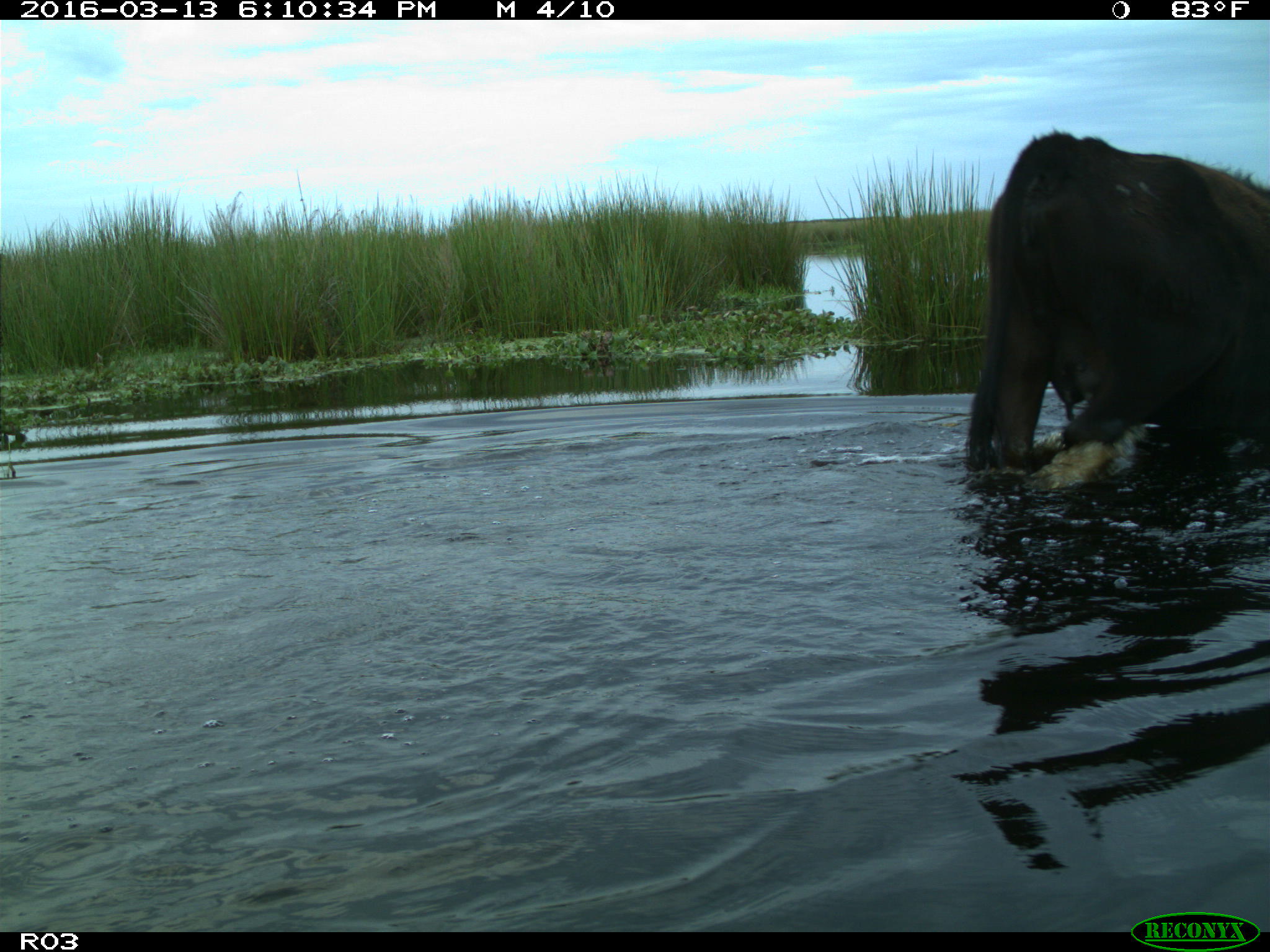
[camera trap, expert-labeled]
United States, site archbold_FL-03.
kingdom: Animalia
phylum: Chordata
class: Mammalia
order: Artiodactyla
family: Bovidae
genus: Bos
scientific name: Bos taurus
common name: domestic cow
Bos taurus (domestic cow).